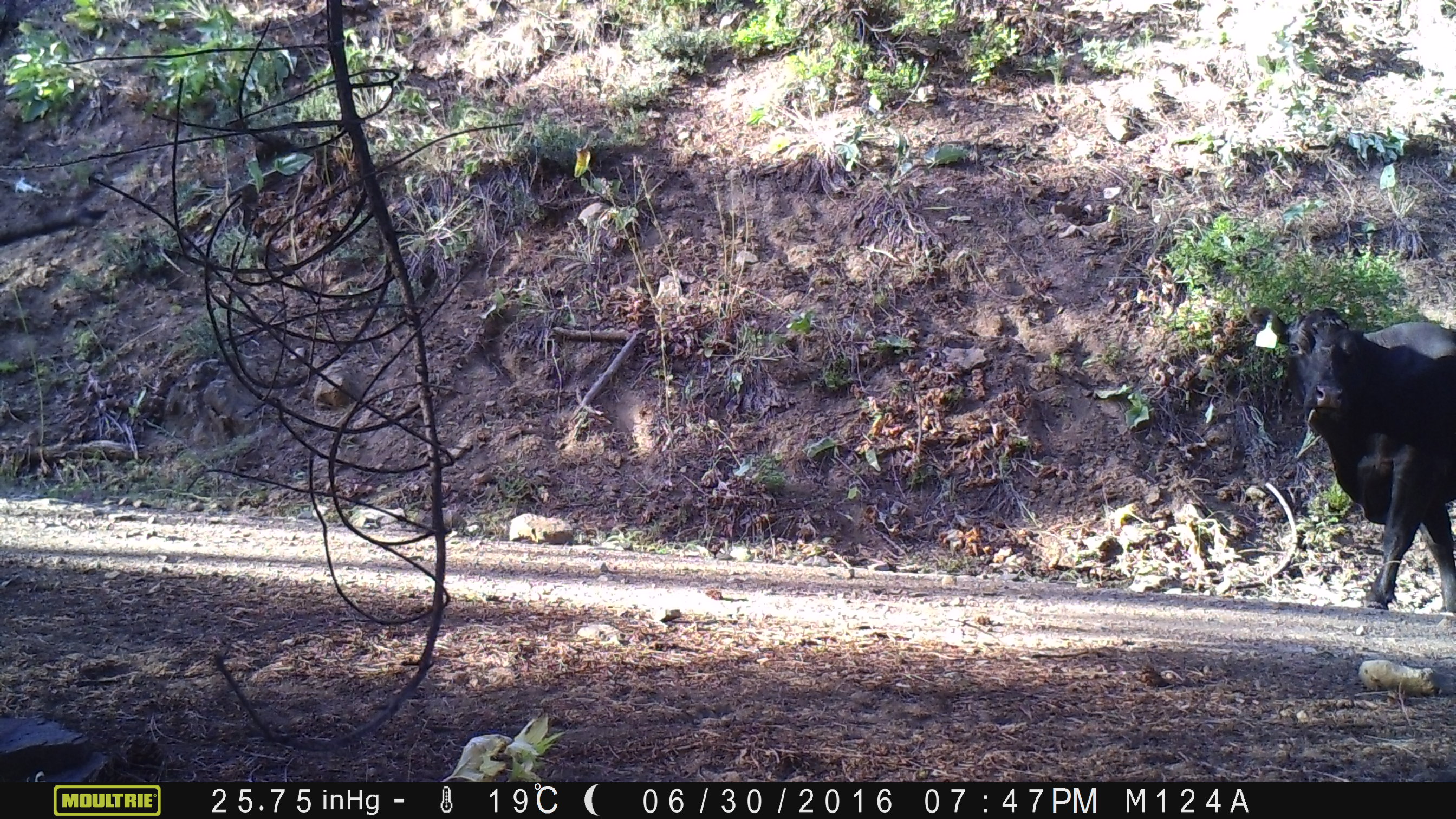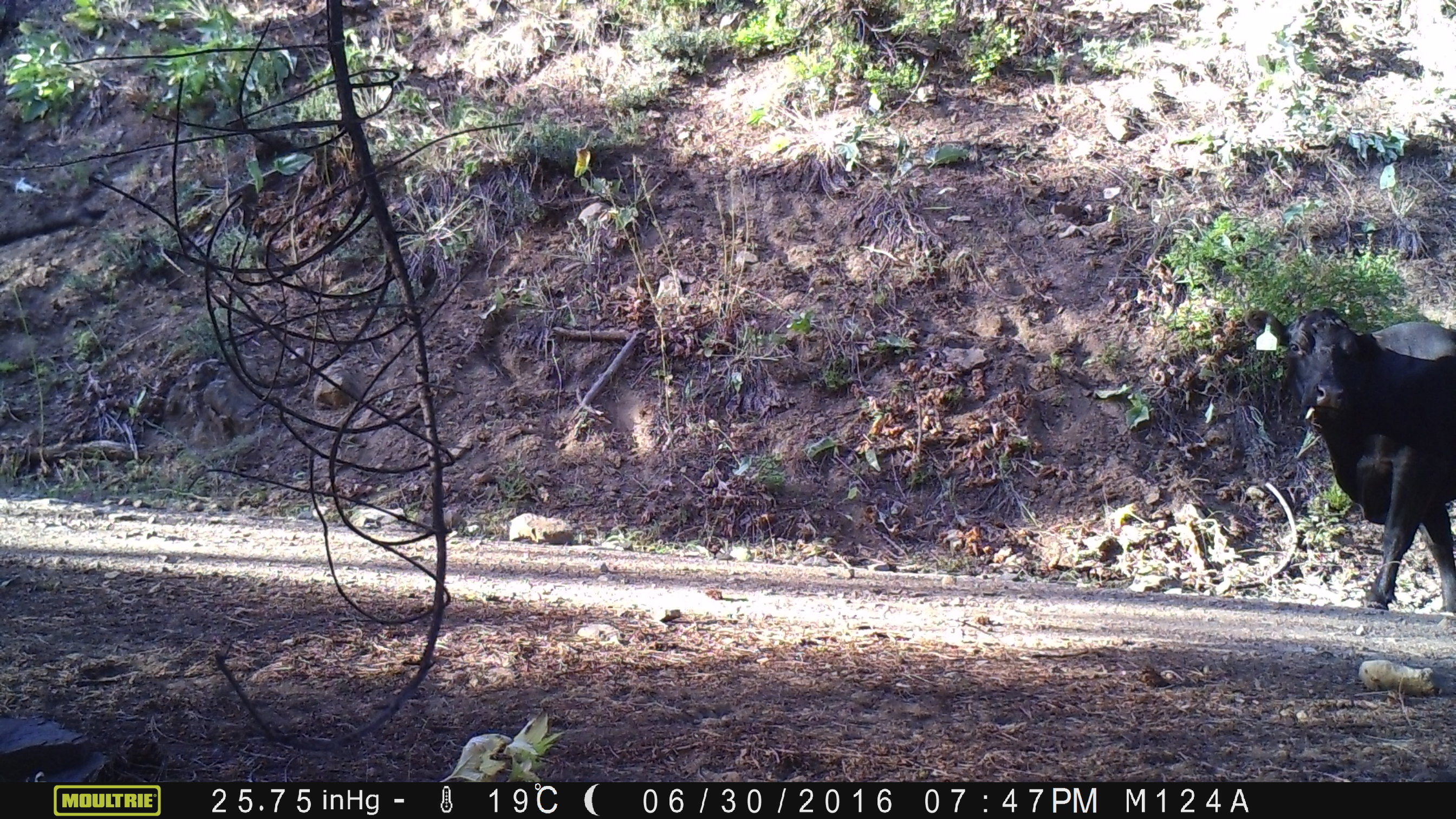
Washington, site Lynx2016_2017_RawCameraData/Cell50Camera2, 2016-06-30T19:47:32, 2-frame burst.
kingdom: Animalia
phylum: Chordata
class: Mammalia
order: Artiodactyla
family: Bovidae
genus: Bos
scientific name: Bos taurus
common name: domestic cattle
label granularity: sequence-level